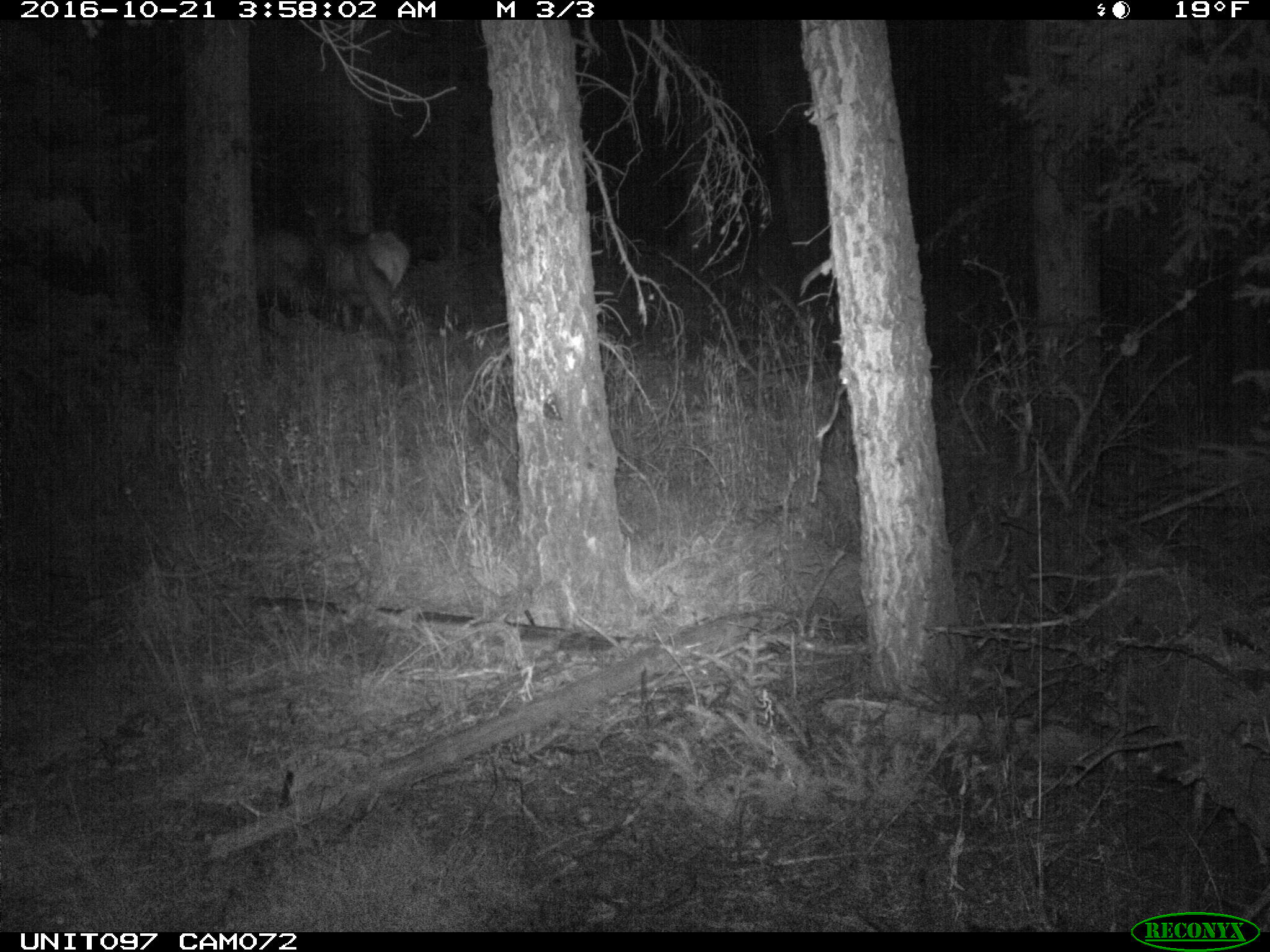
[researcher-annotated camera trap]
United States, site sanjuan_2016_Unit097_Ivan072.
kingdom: Animalia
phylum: Chordata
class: Mammalia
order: Artiodactyla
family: Cervidae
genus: Cervus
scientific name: Cervus elaphus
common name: red deer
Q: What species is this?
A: Cervus elaphus (red deer).